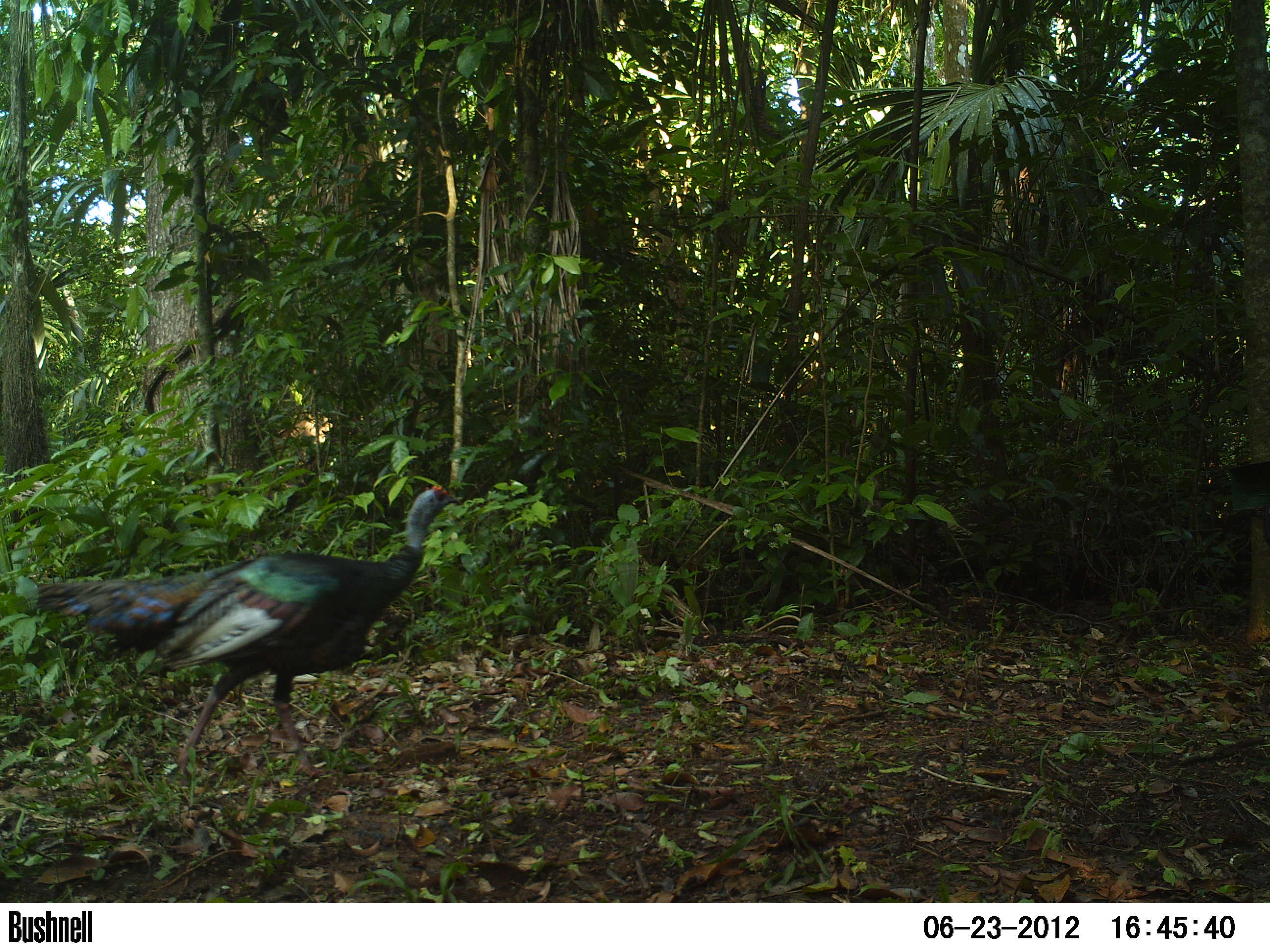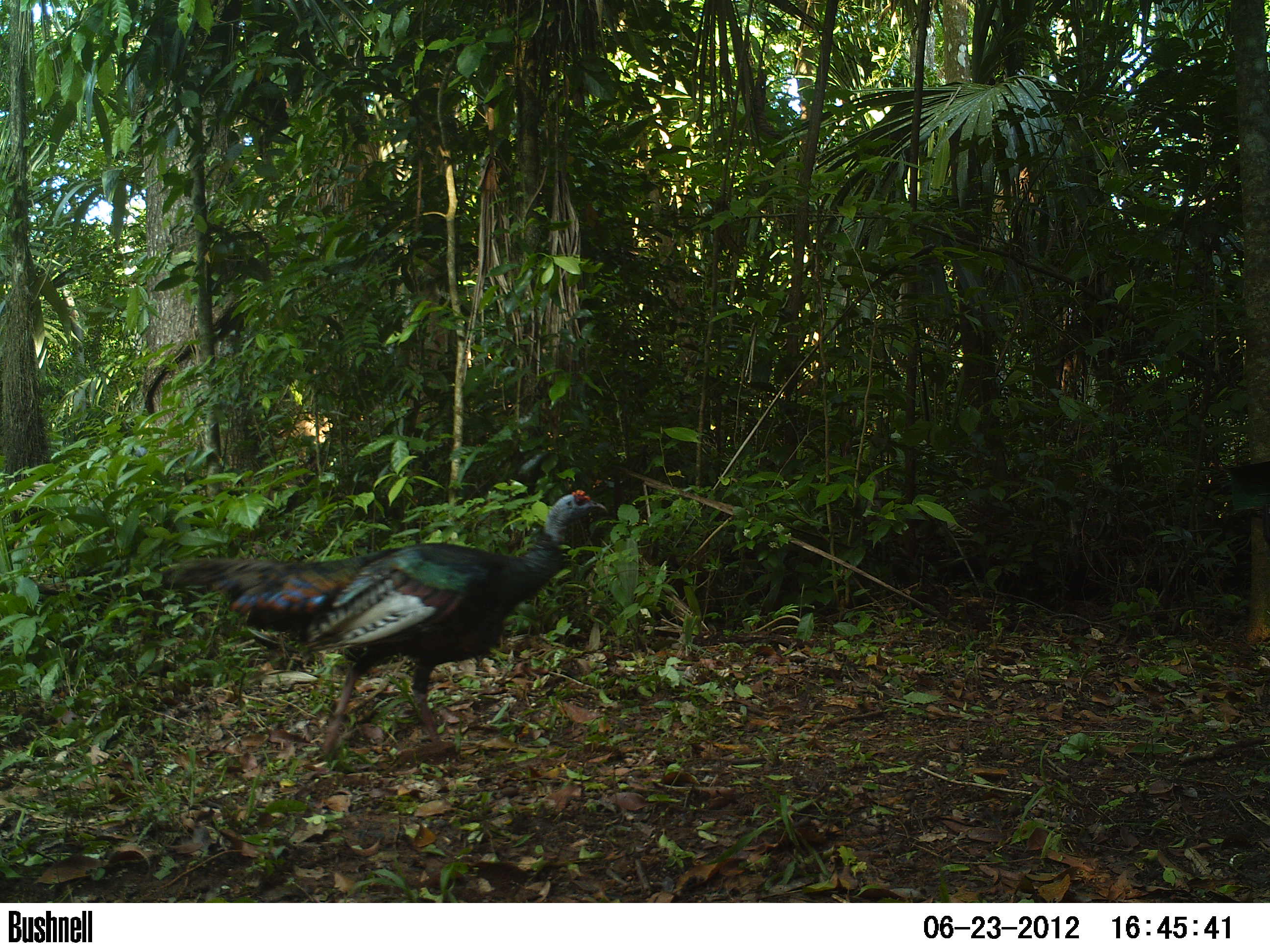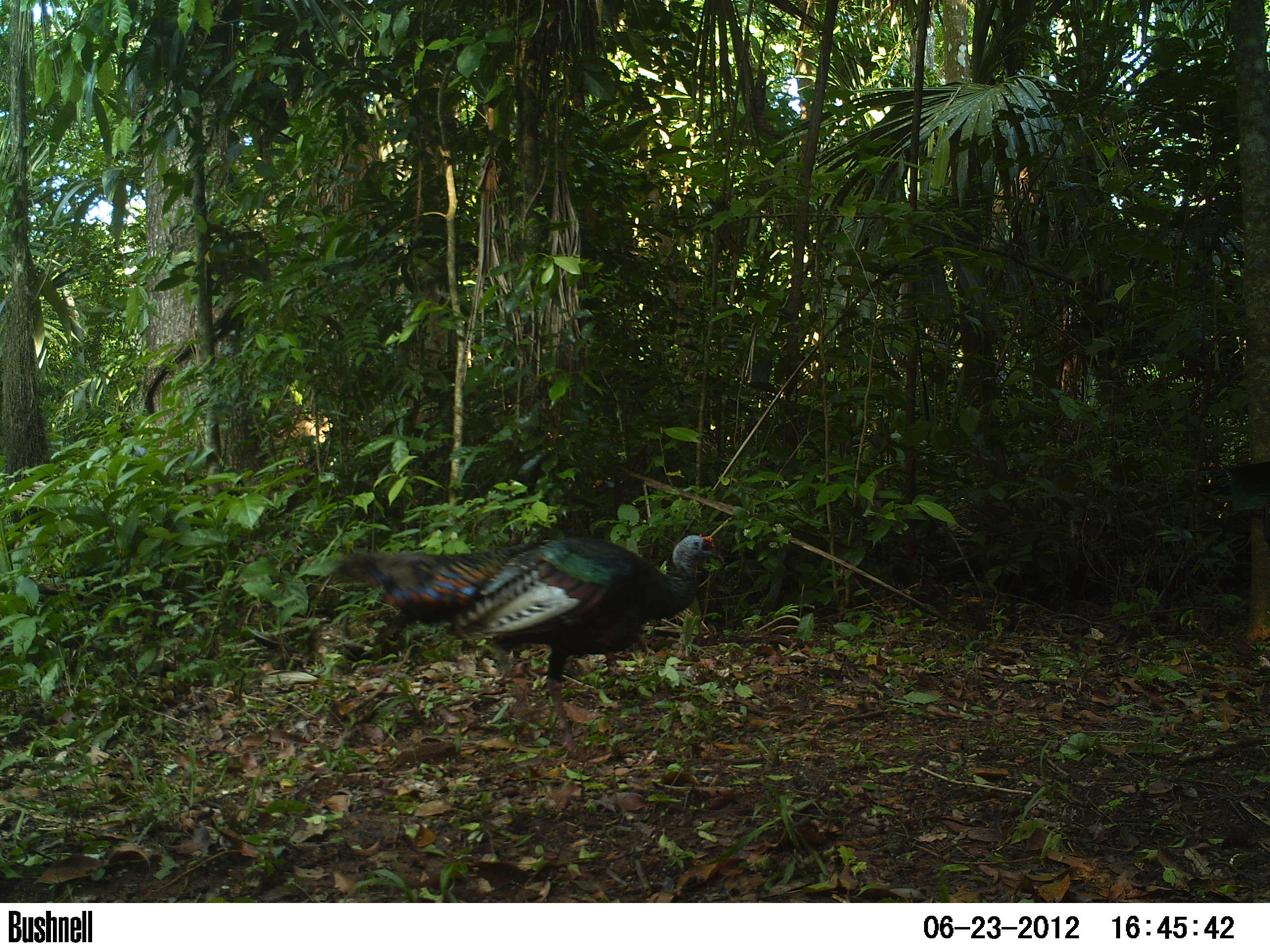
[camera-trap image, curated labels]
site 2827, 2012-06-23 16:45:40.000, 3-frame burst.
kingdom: Animalia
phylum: Chordata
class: Aves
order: Galliformes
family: Phasianidae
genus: Meleagris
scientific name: Meleagris ocellata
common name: ocellated turkey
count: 1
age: adult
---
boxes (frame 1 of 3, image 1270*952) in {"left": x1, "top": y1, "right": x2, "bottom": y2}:
meleagris ocellata: {"left": 35, "top": 482, "right": 462, "bottom": 780}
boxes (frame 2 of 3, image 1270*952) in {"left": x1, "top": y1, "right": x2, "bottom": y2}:
meleagris ocellata: {"left": 158, "top": 488, "right": 609, "bottom": 758}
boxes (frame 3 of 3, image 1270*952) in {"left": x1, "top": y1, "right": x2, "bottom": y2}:
meleagris ocellata: {"left": 337, "top": 532, "right": 724, "bottom": 759}